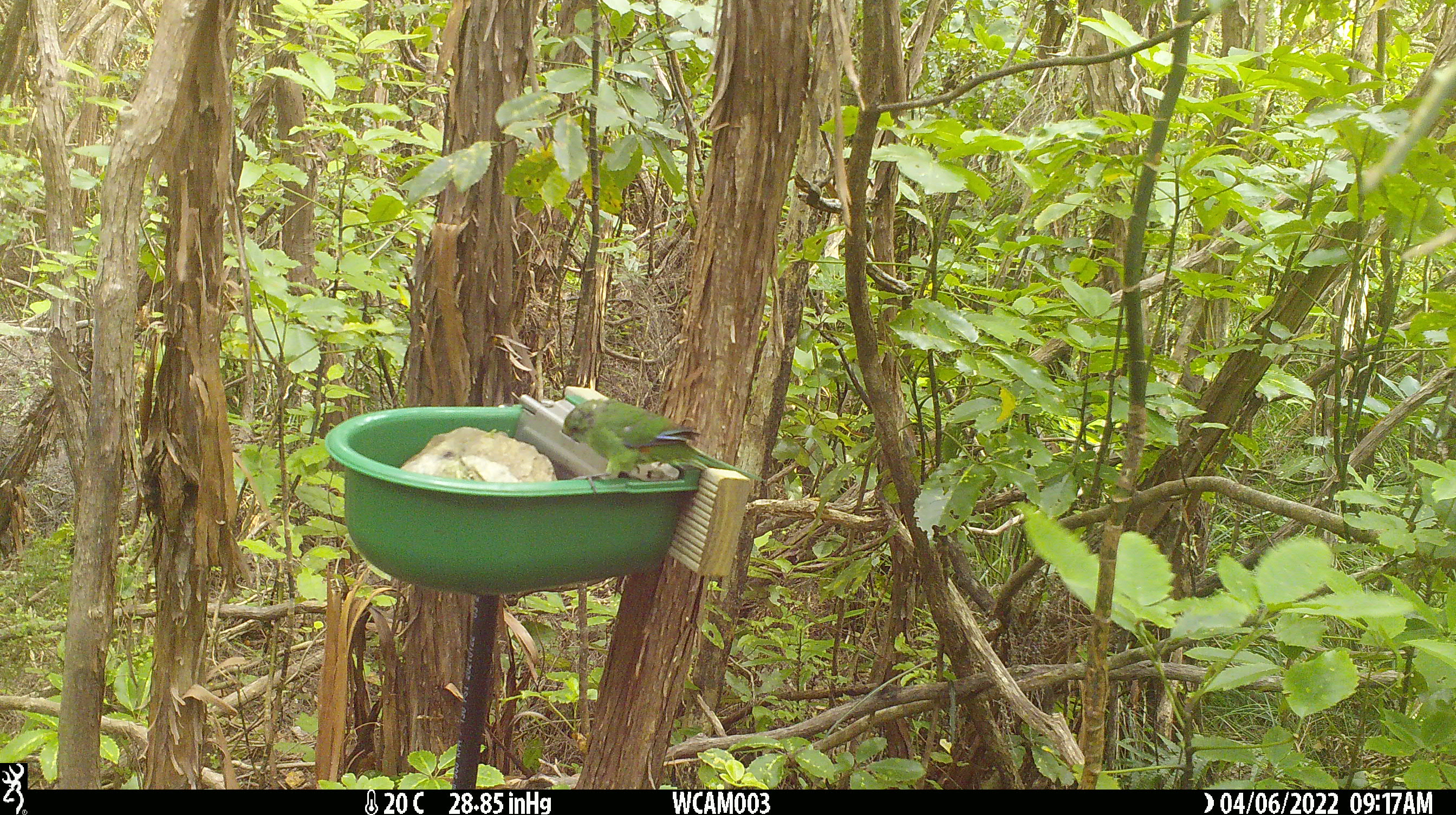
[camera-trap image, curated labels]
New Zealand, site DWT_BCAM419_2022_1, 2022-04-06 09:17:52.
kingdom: Animalia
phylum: Chordata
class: Aves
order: Psittaciformes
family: Psittaculidae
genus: Cyanoramphus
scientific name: Cyanoramphus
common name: parakeet